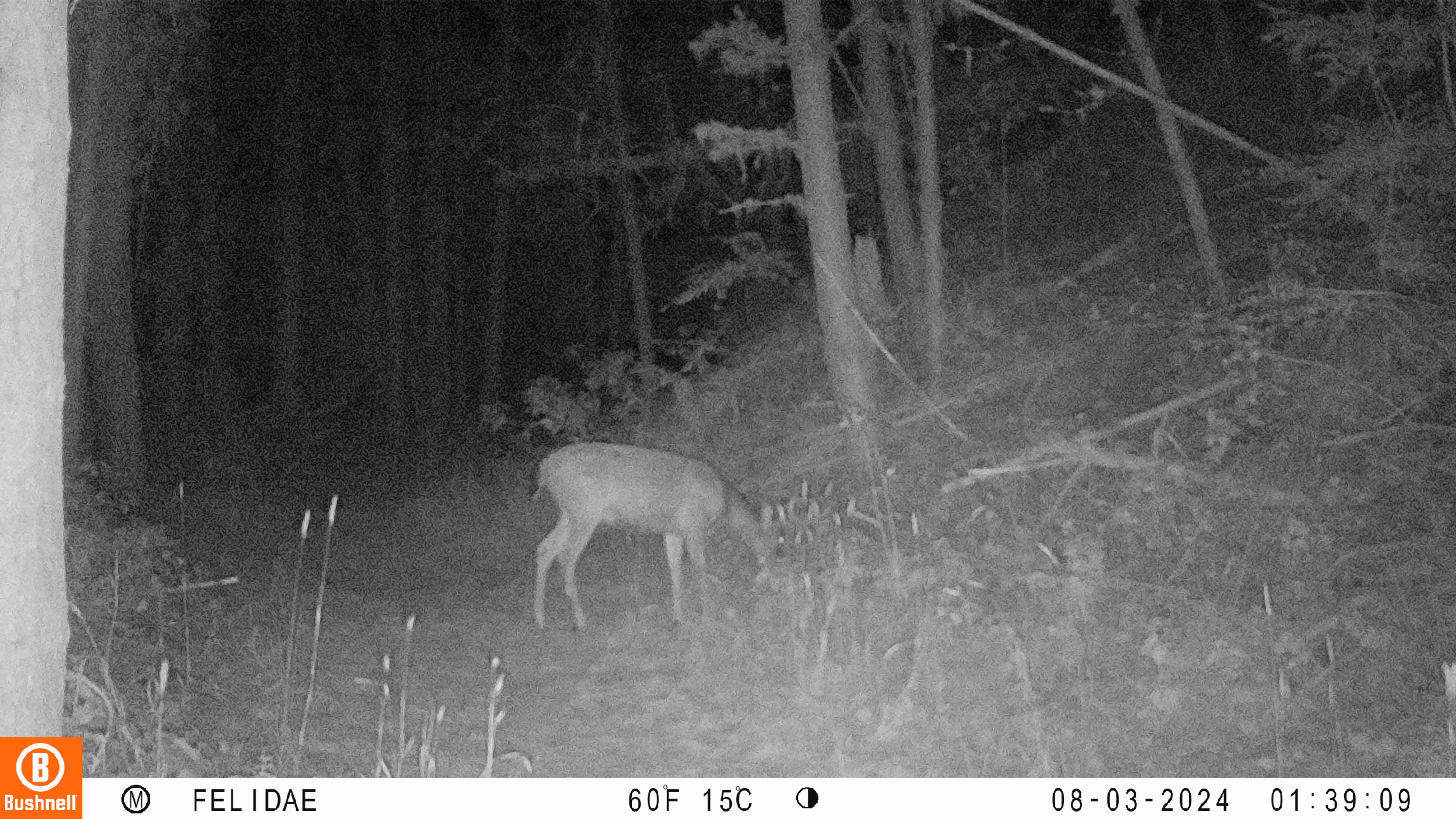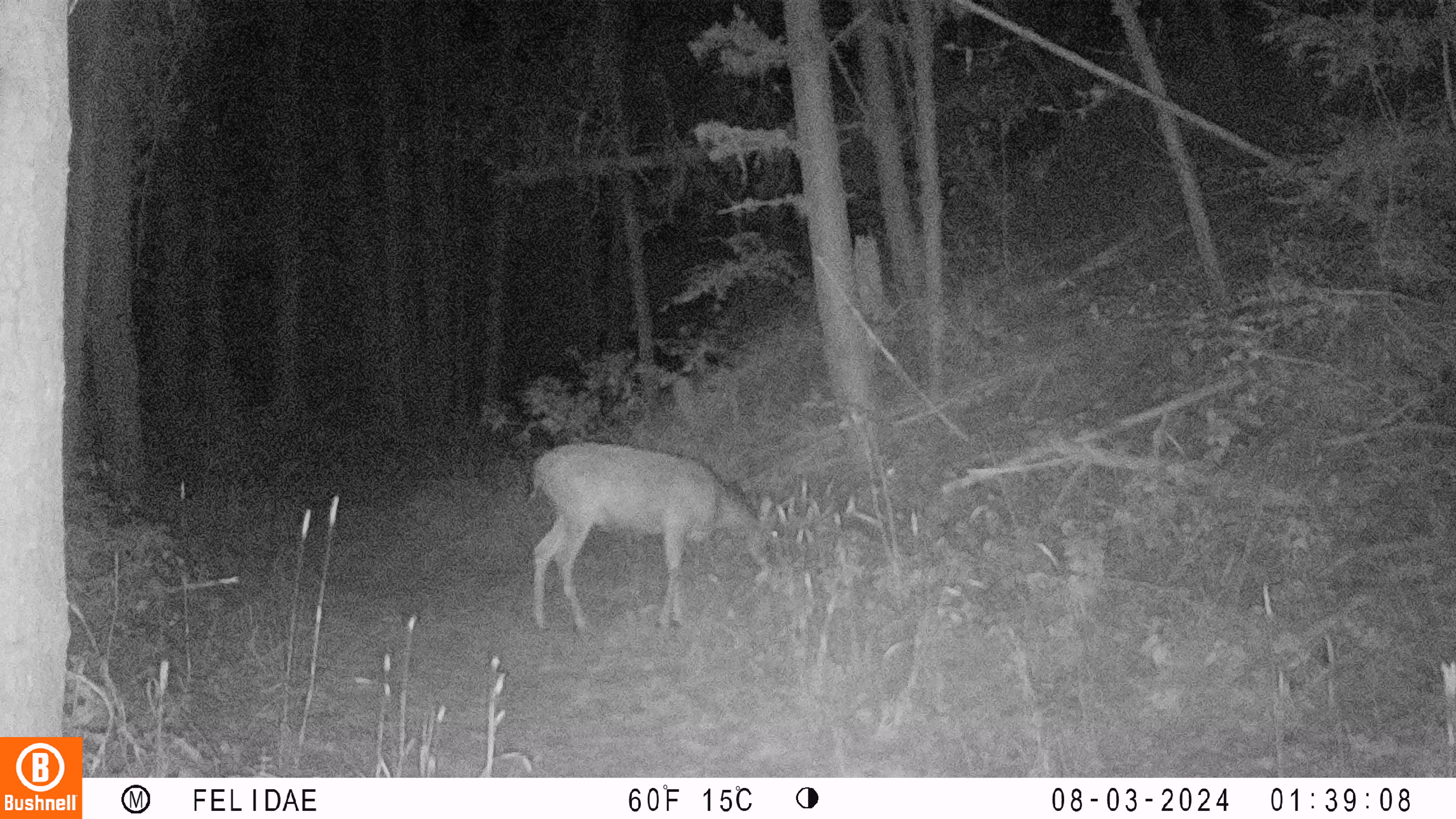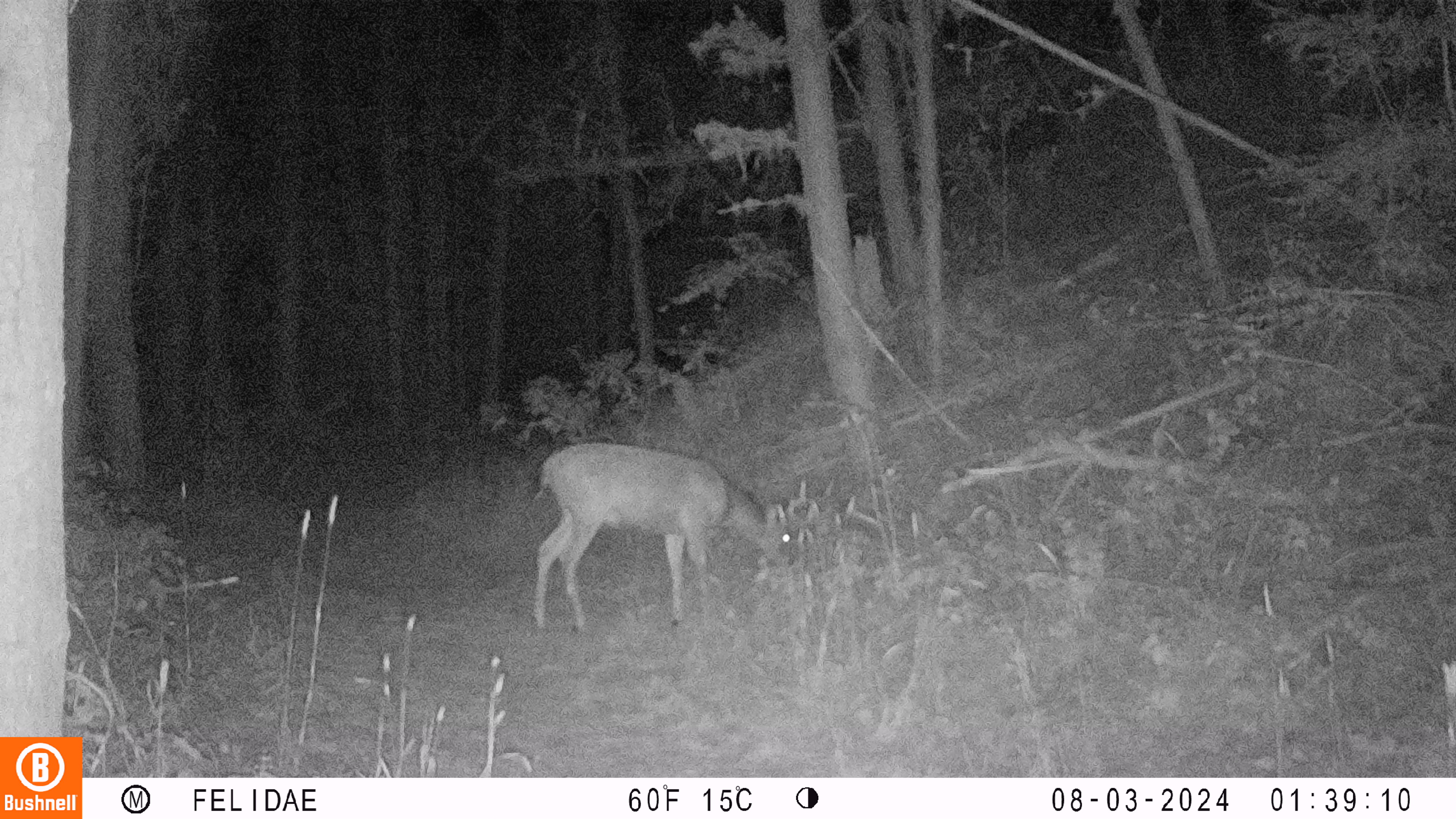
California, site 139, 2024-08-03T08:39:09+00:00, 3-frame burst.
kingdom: Animalia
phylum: Chordata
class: Mammalia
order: Artiodactyla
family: Cervidae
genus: Odocoileus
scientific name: Odocoileus hemionus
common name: mule deer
Mule deer (Odocoileus hemionus).